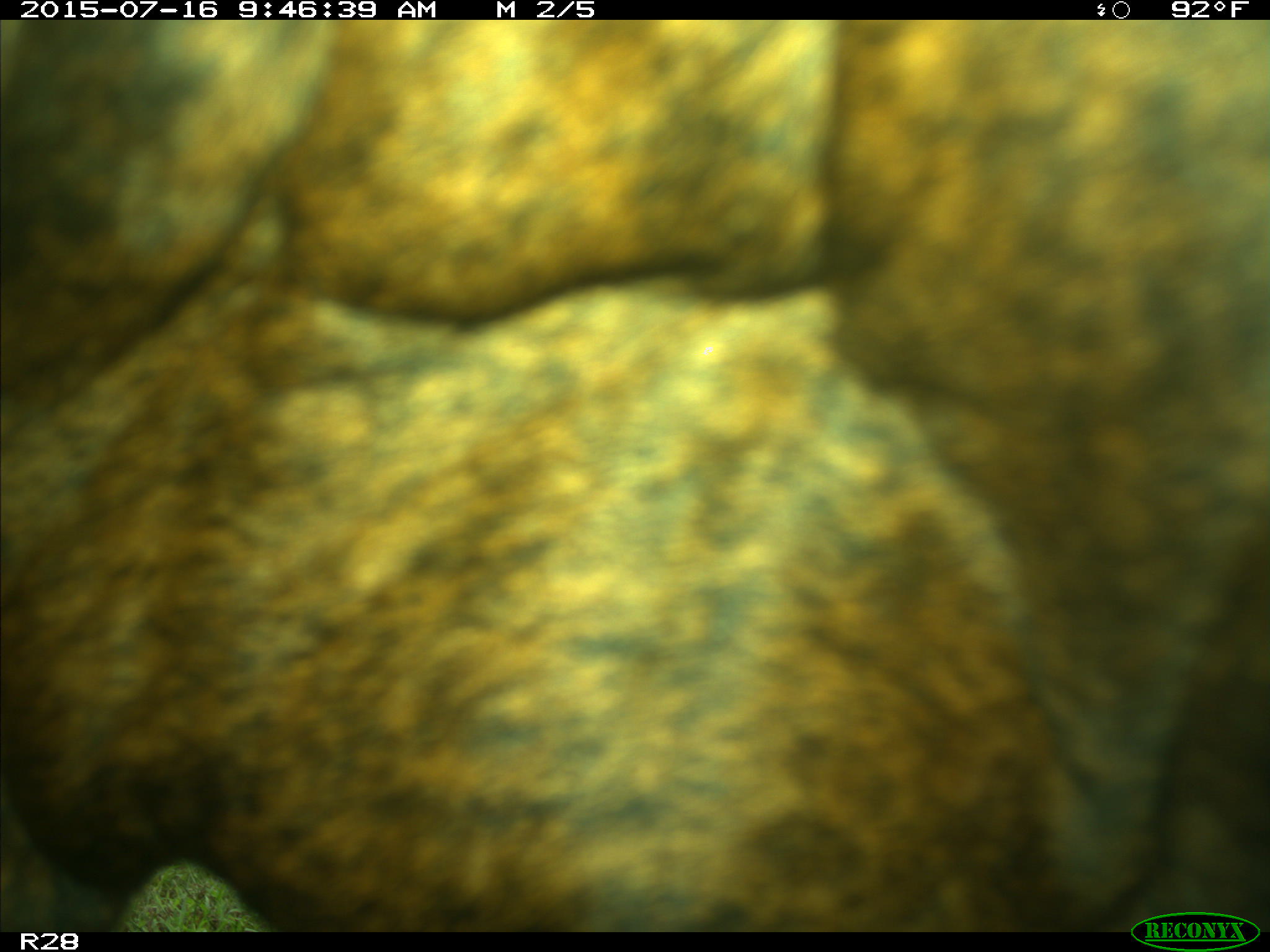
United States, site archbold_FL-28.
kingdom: Animalia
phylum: Chordata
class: Mammalia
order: Artiodactyla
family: Bovidae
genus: Bos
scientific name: Bos taurus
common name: domestic cow